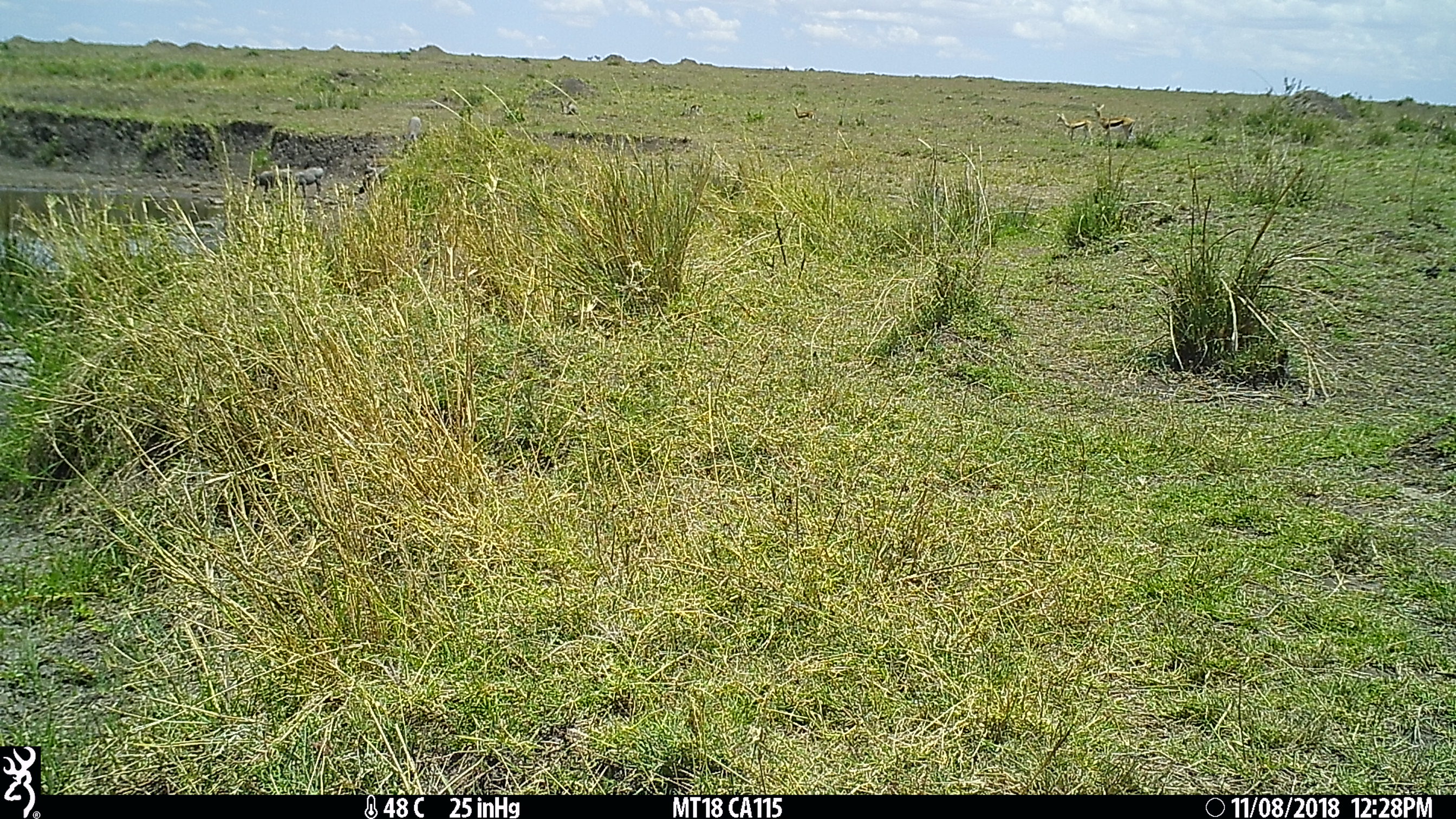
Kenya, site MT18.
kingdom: Animalia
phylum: Chordata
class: Mammalia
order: Artiodactyla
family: Suidae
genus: Phacochoerus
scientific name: Phacochoerus africanus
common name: common warthog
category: warthog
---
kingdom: Animalia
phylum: Chordata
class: Mammalia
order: Artiodactyla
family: Bovidae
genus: Eudorcas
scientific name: Eudorcas thomsonii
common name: thomon's gazelle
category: gazelle thomsons